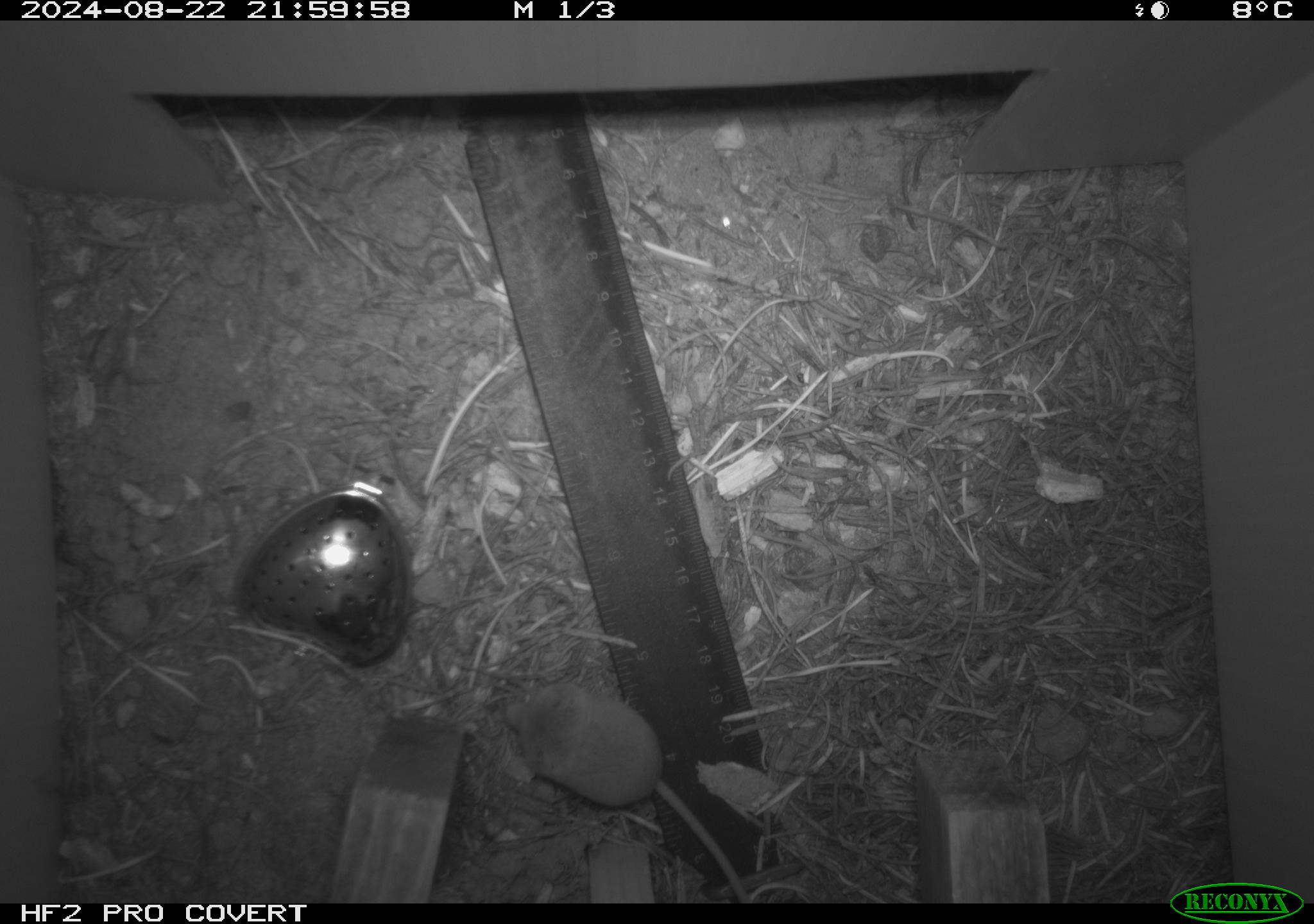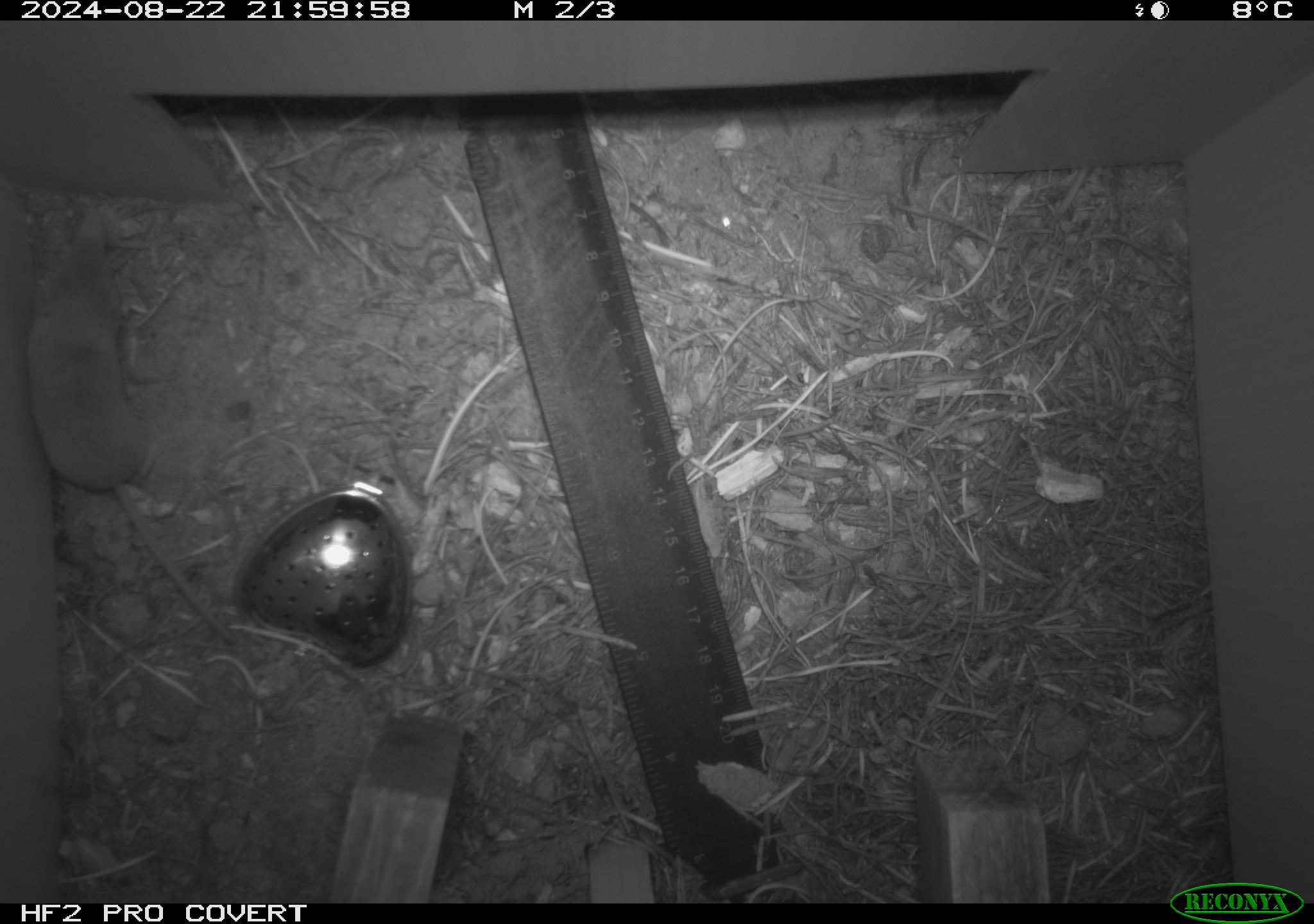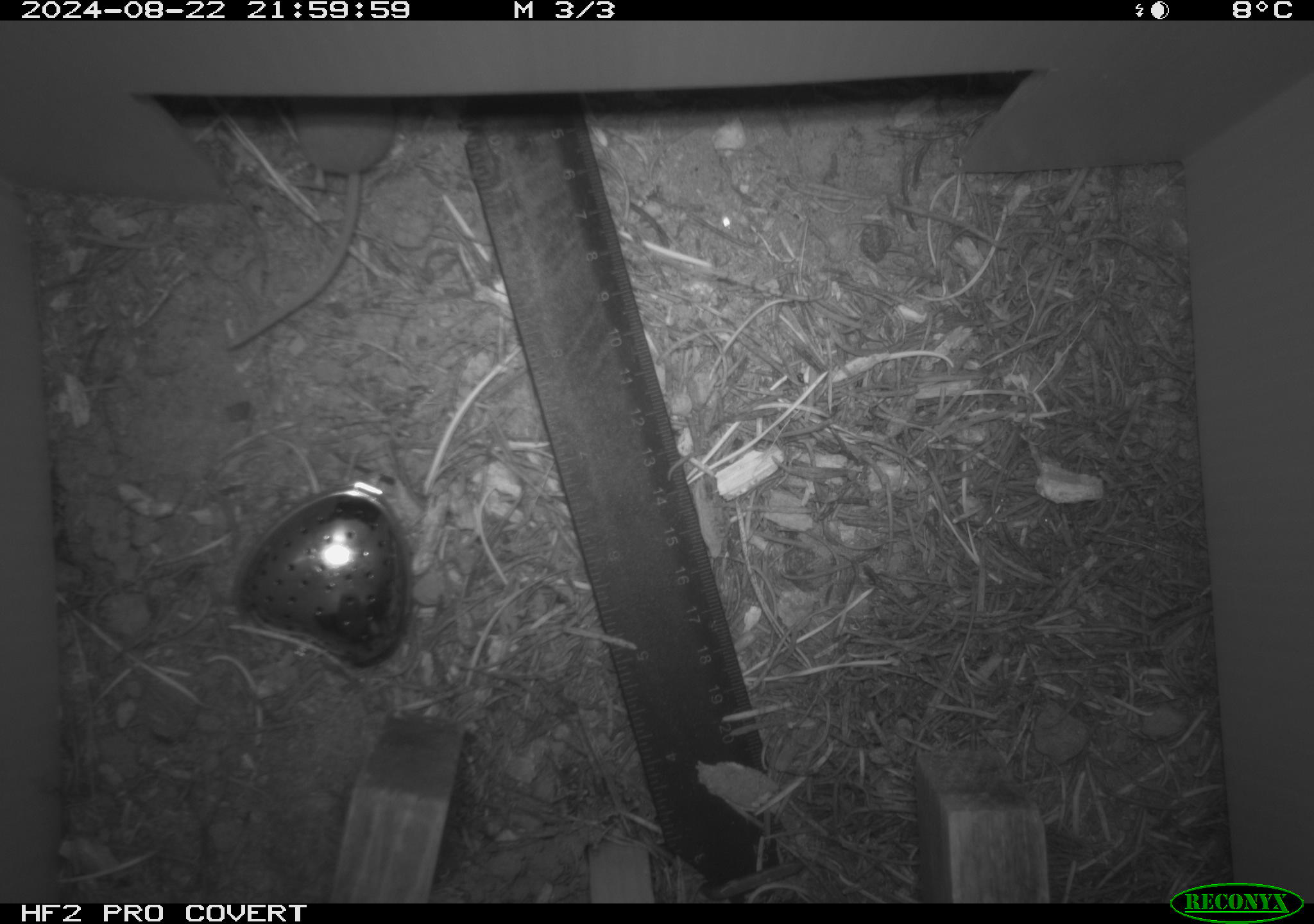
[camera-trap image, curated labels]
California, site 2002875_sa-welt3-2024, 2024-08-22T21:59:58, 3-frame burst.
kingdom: Animalia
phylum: Chordata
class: Mammalia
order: Eulipotyphla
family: Soricidae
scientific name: Soricidae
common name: shrews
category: soricidae family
Soricidae family (shrews) (Soricidae).